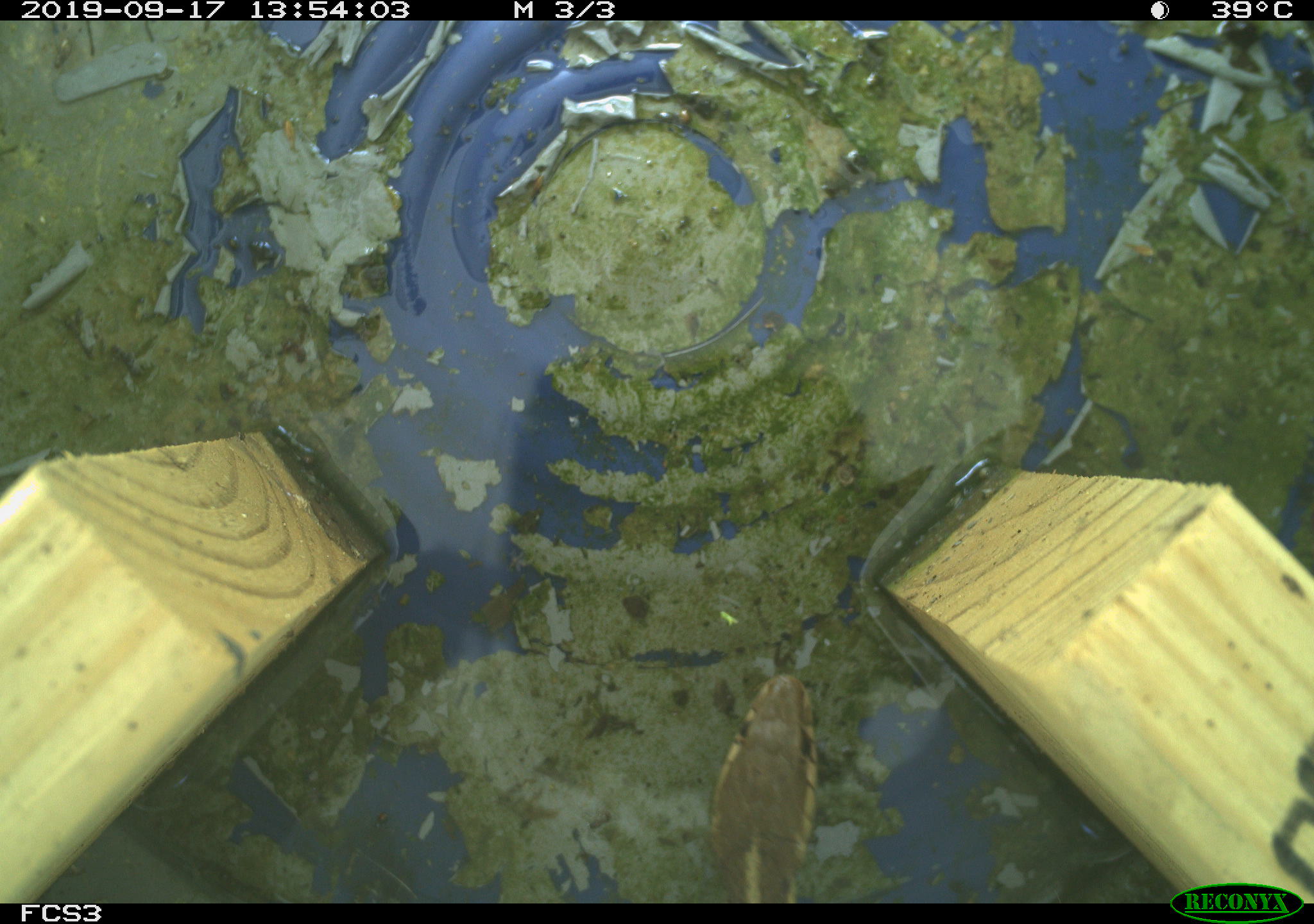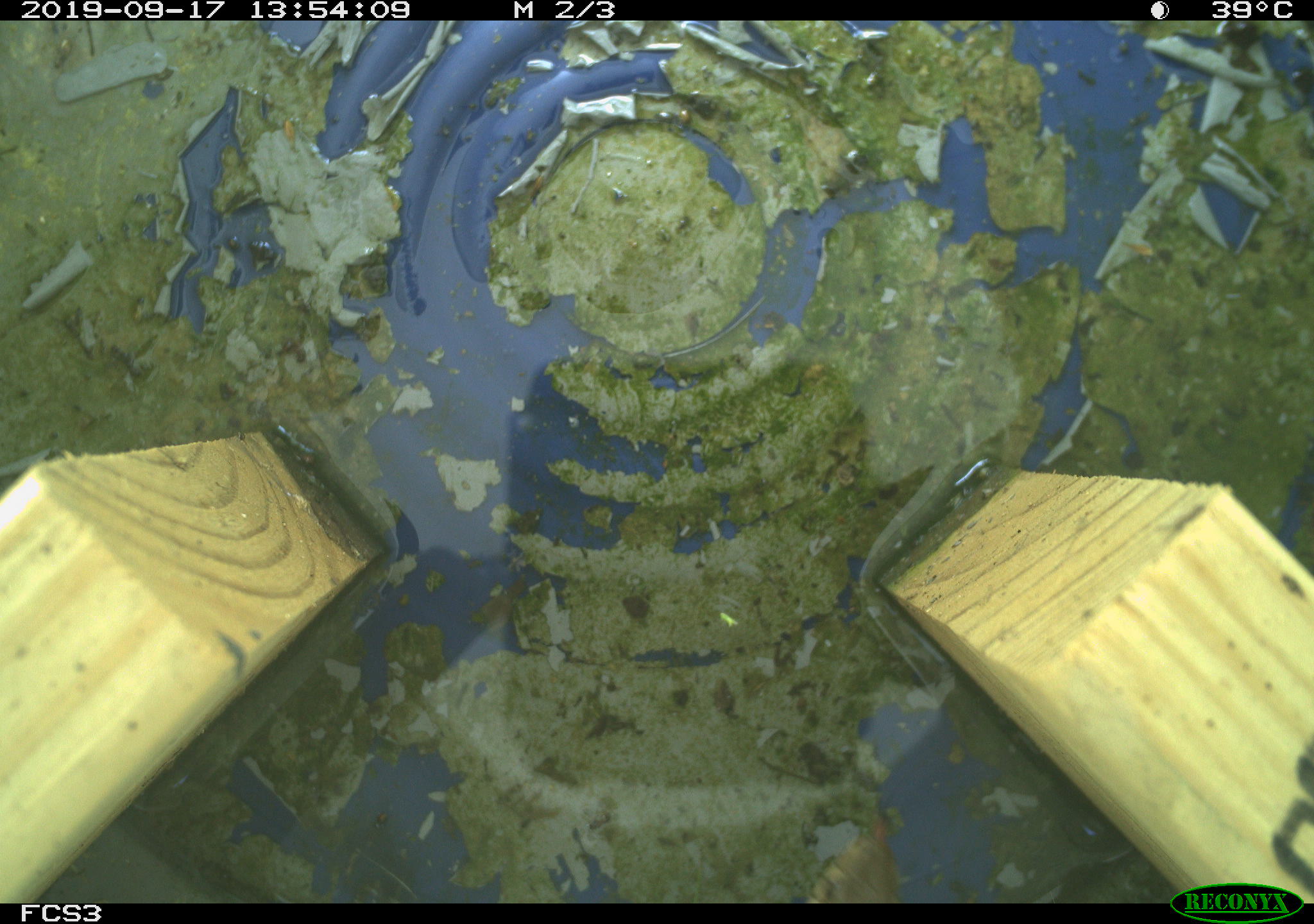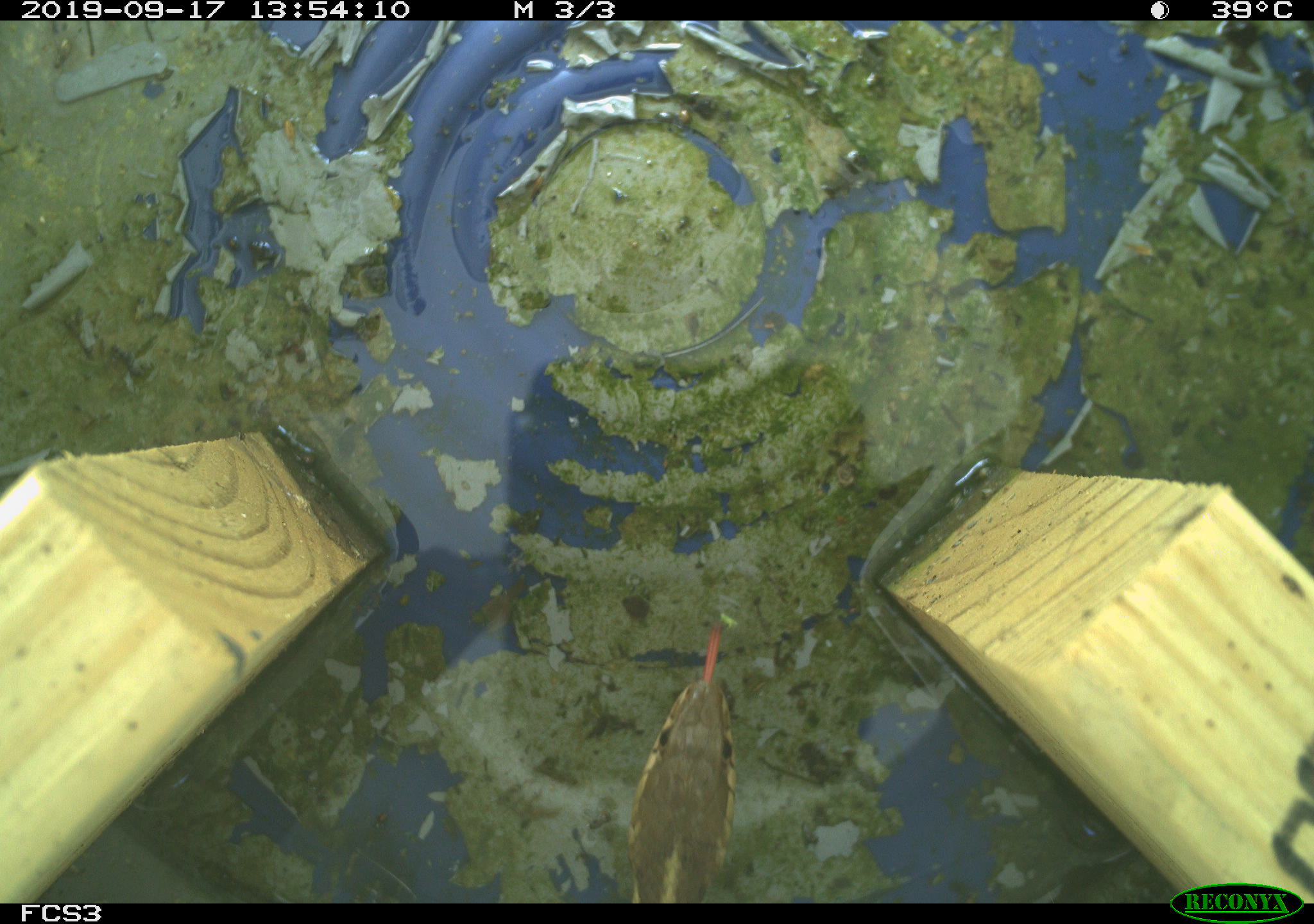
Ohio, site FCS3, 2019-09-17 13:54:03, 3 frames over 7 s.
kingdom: Animalia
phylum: Chordata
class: Reptilia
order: Squamata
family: Colubridae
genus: Thamnophis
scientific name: Thamnophis sirtalis sirtalis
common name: eastern gartersnake